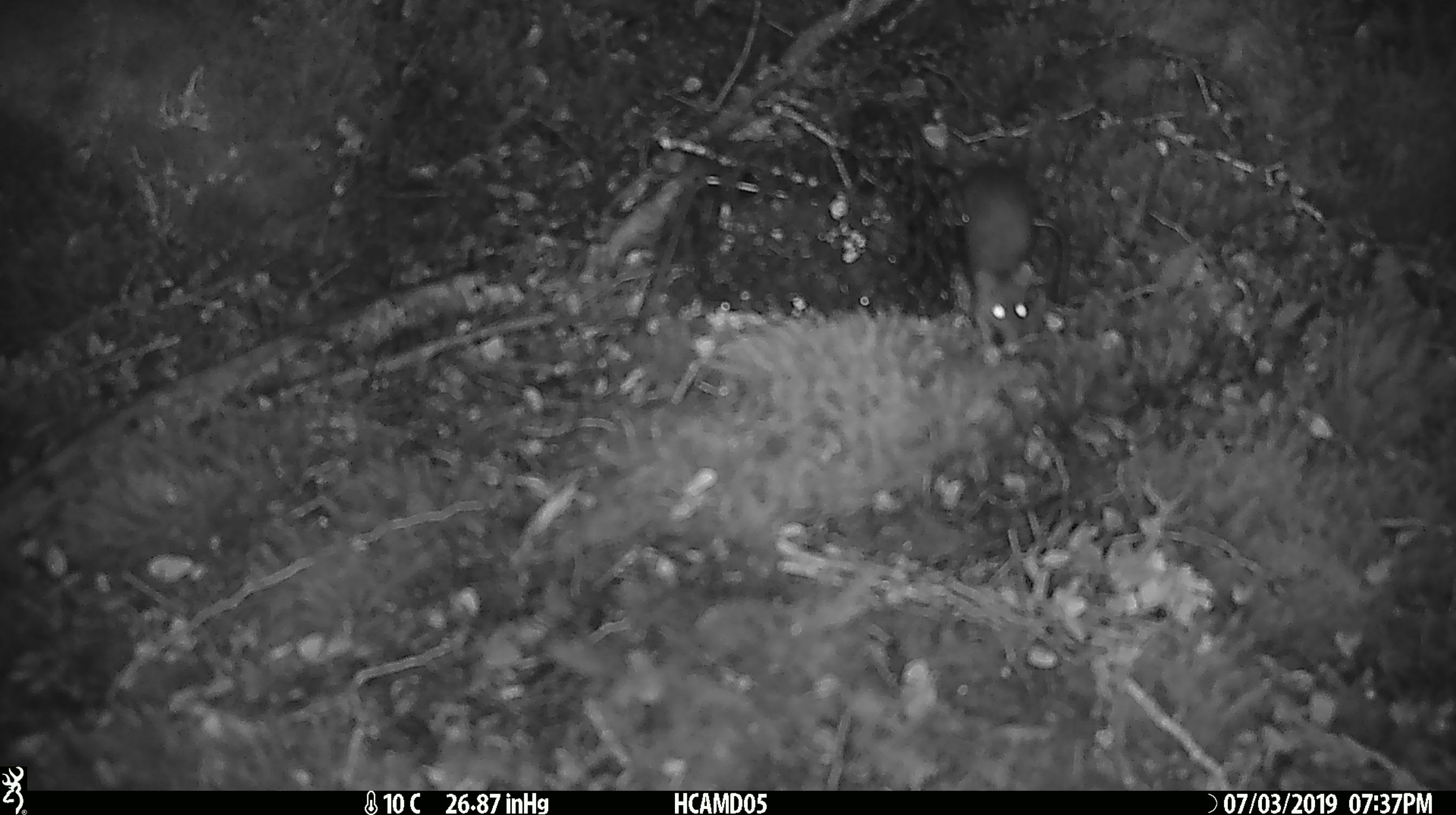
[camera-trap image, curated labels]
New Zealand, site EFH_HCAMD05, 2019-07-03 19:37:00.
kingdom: Animalia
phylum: Chordata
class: Mammalia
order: Rodentia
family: Muridae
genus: Mus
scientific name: Mus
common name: mouse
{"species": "mouse (Mus)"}